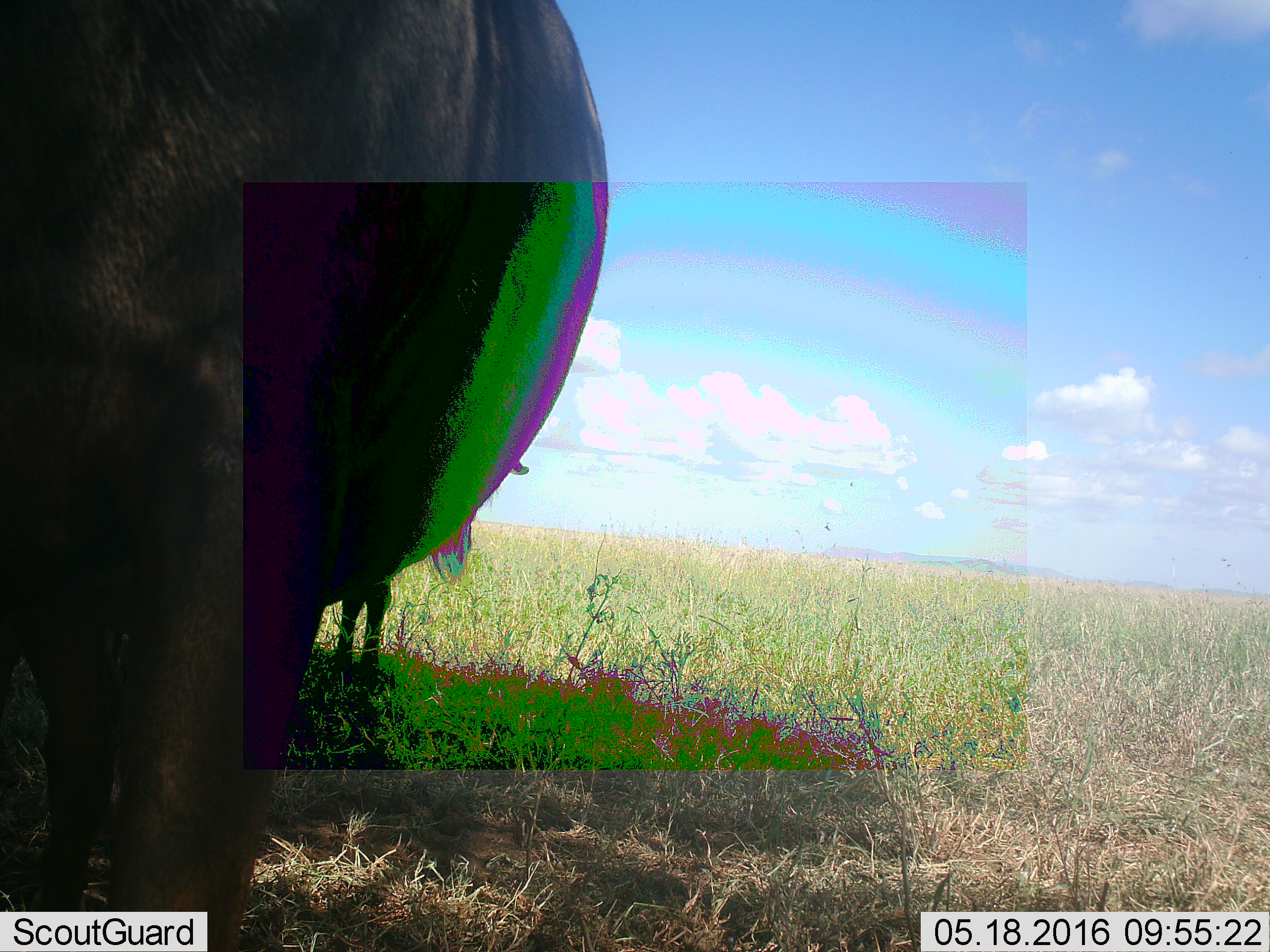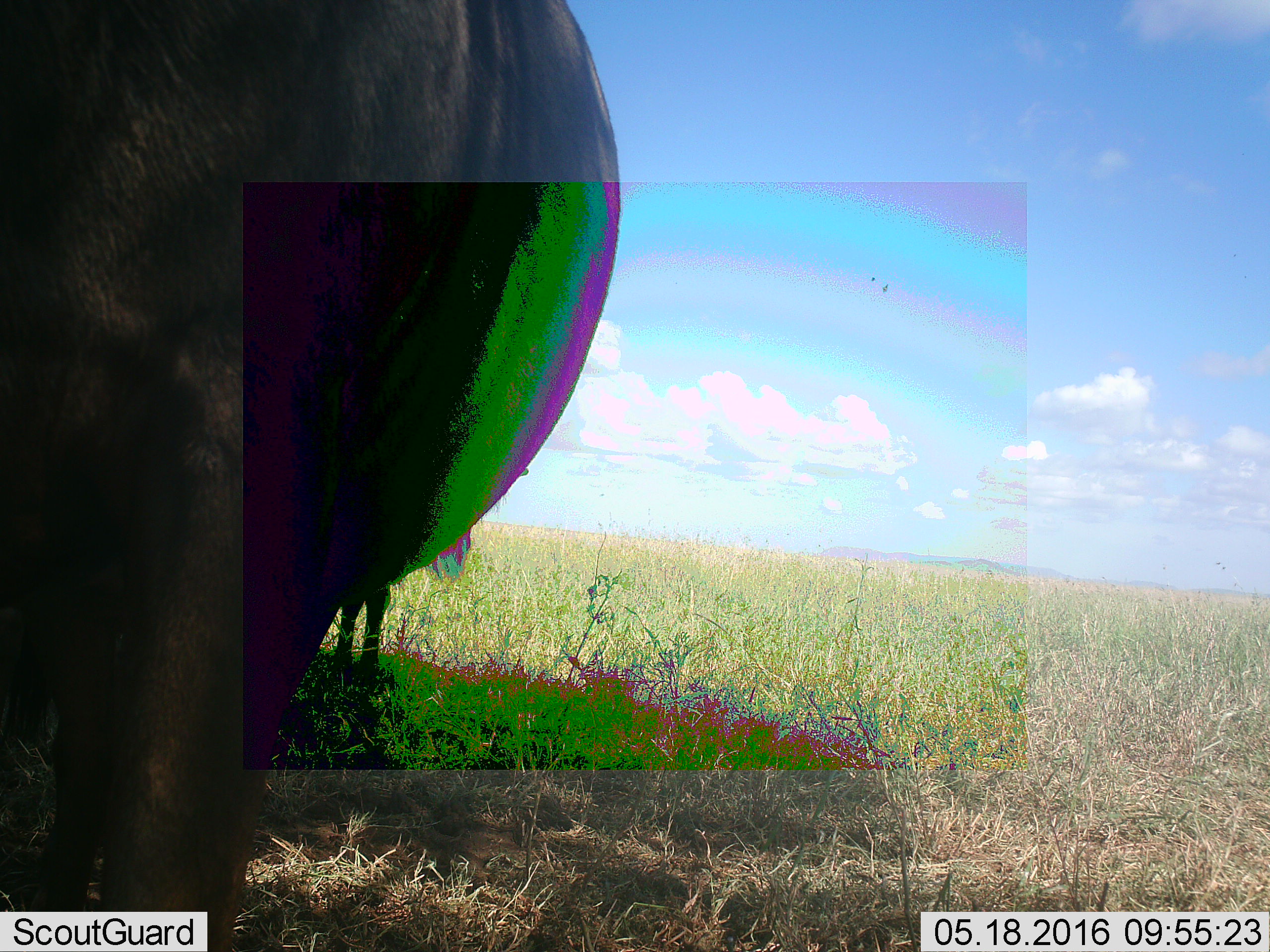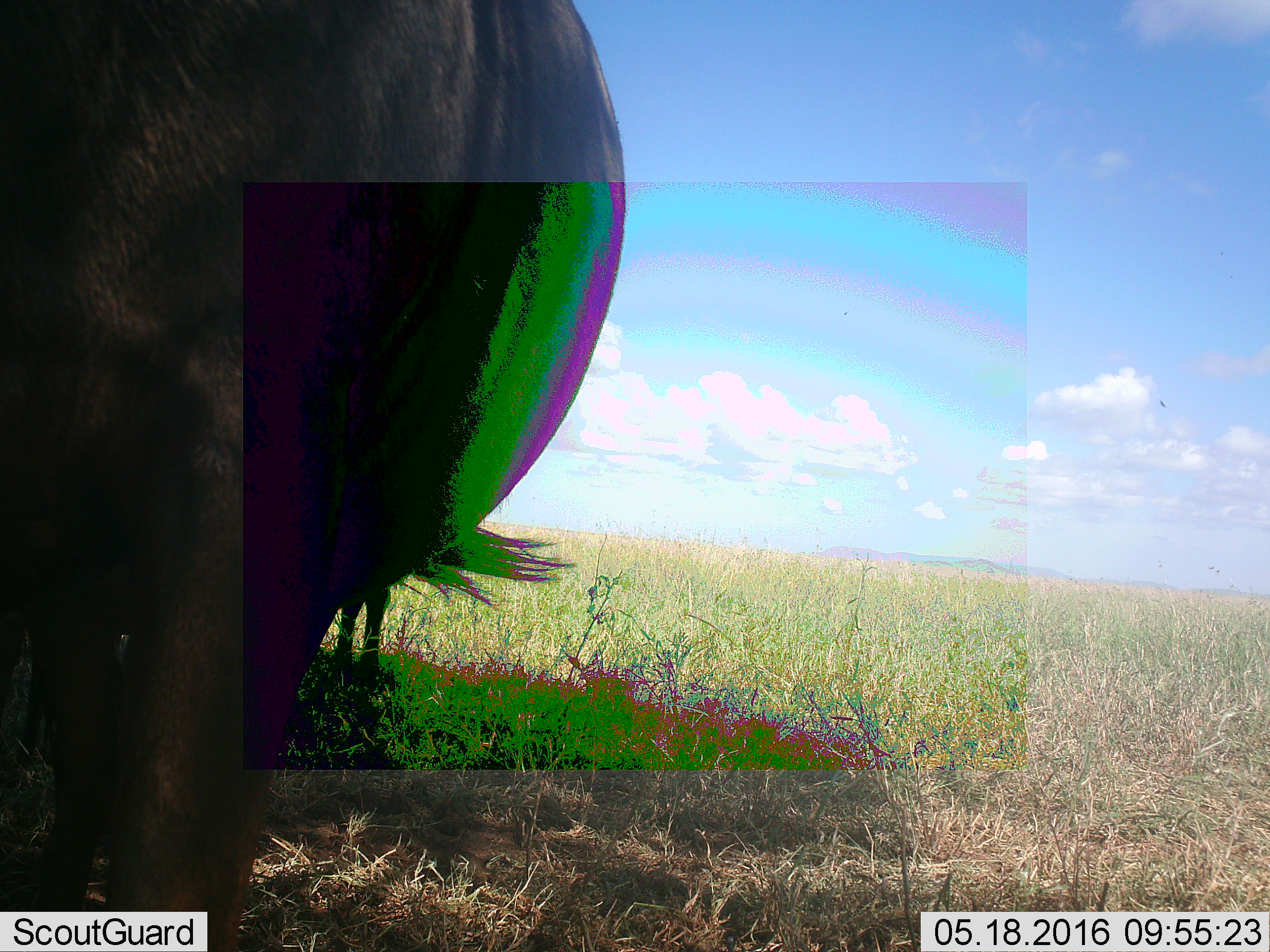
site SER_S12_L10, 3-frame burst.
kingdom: Animalia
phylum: Chordata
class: Mammalia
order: Artiodactyla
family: Bovidae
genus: Connochaetes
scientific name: Connochaetes taurinus taurinus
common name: blue wildebeest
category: wildebeestblue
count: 2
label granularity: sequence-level